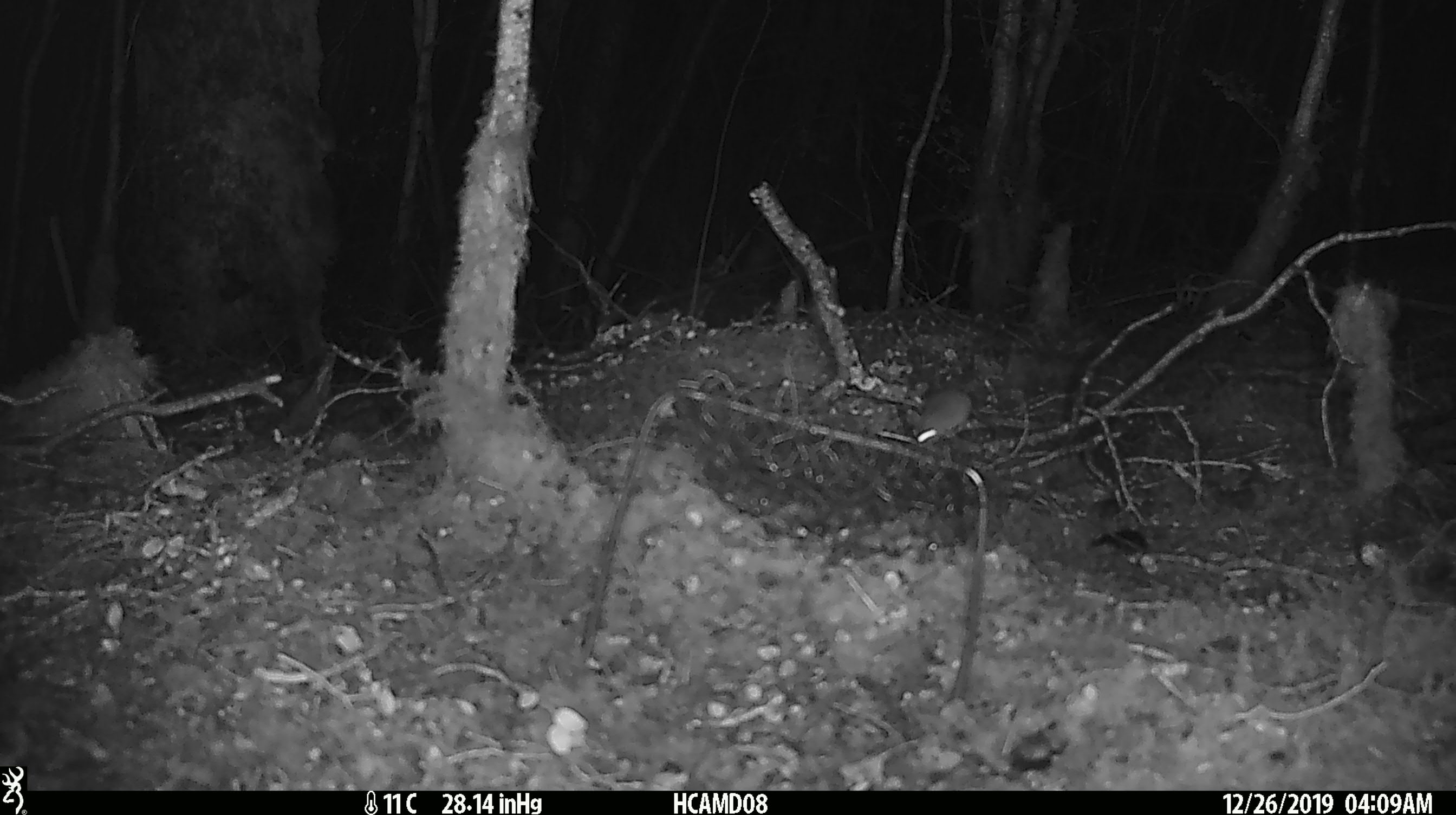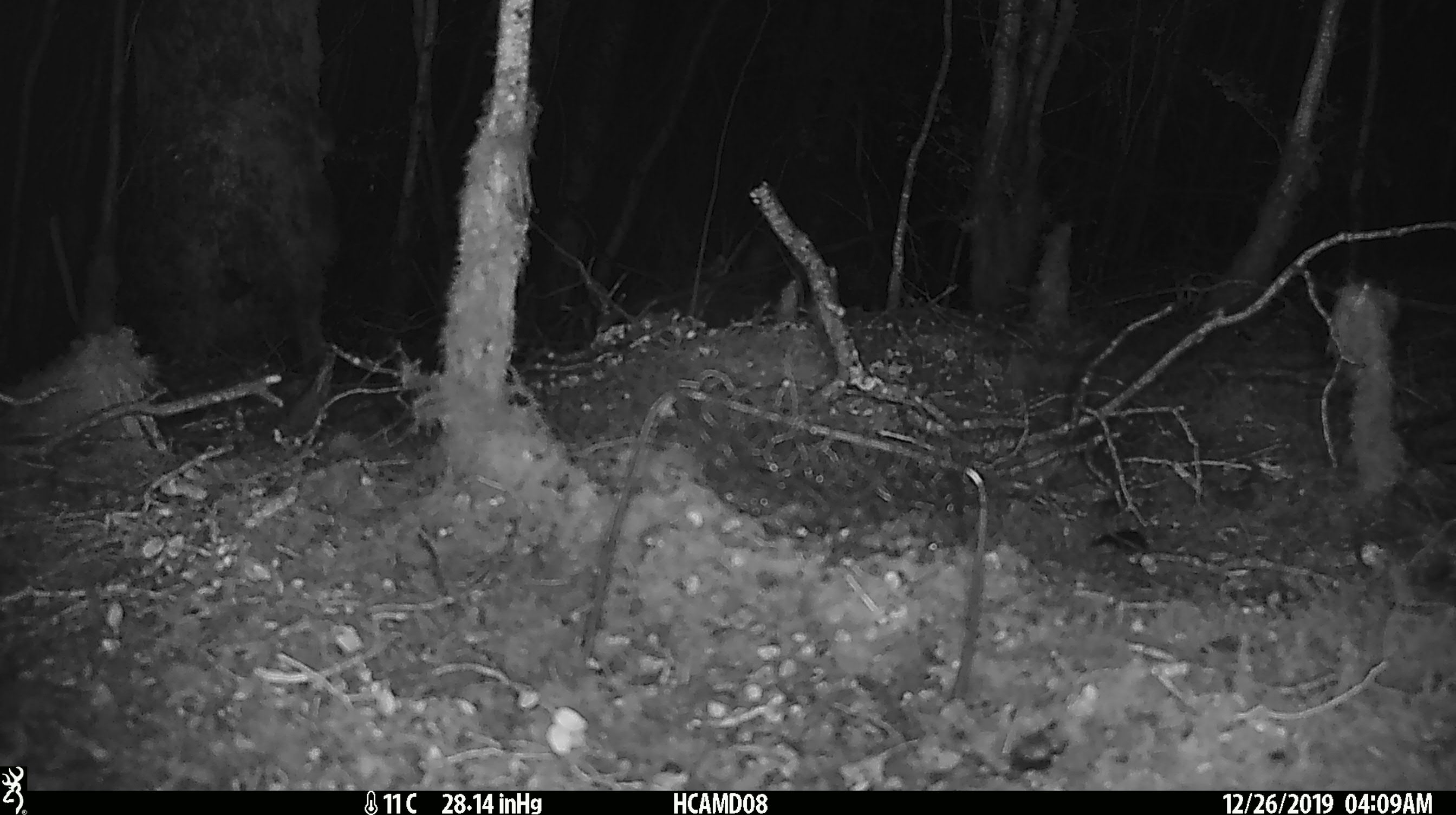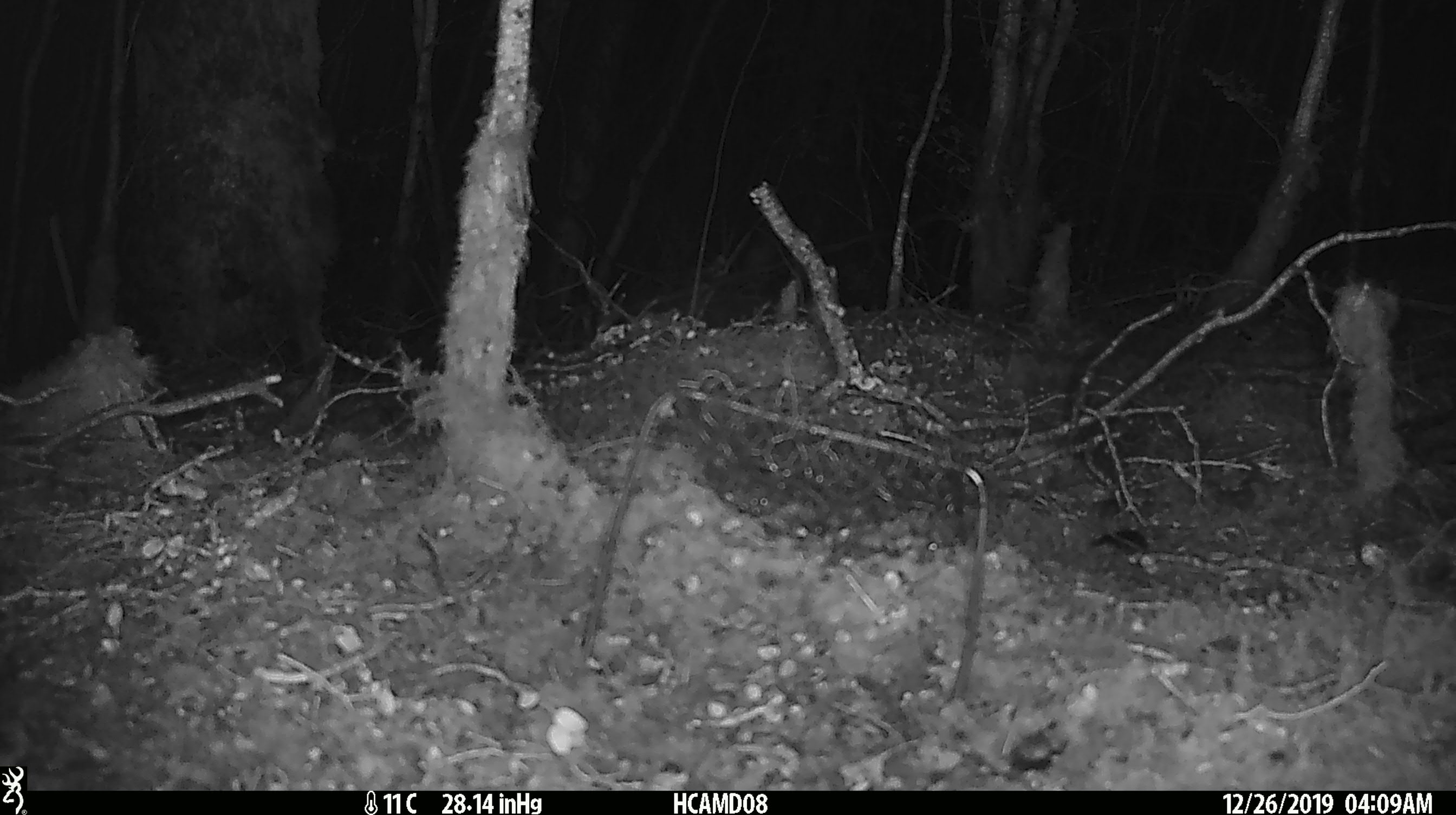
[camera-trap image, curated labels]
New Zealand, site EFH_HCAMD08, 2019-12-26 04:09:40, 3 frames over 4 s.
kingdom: Animalia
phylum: Chordata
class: Mammalia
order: Rodentia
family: Muridae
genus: Mus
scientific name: Mus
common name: mouse